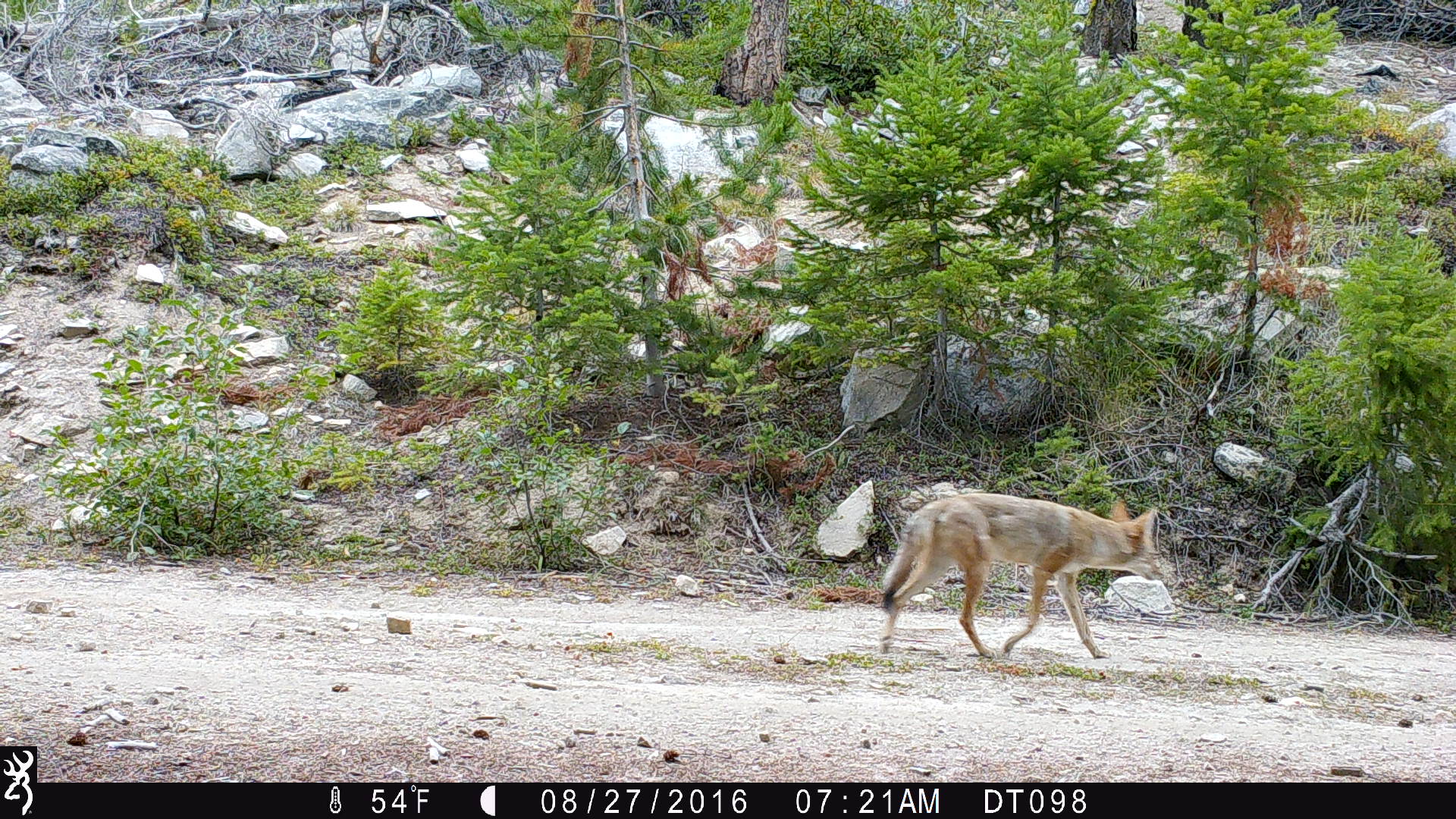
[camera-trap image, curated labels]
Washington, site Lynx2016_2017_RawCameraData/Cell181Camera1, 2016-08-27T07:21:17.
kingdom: Animalia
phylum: Chordata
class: Mammalia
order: Carnivora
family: Canidae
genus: Canis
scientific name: Canis latrans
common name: coyote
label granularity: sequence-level